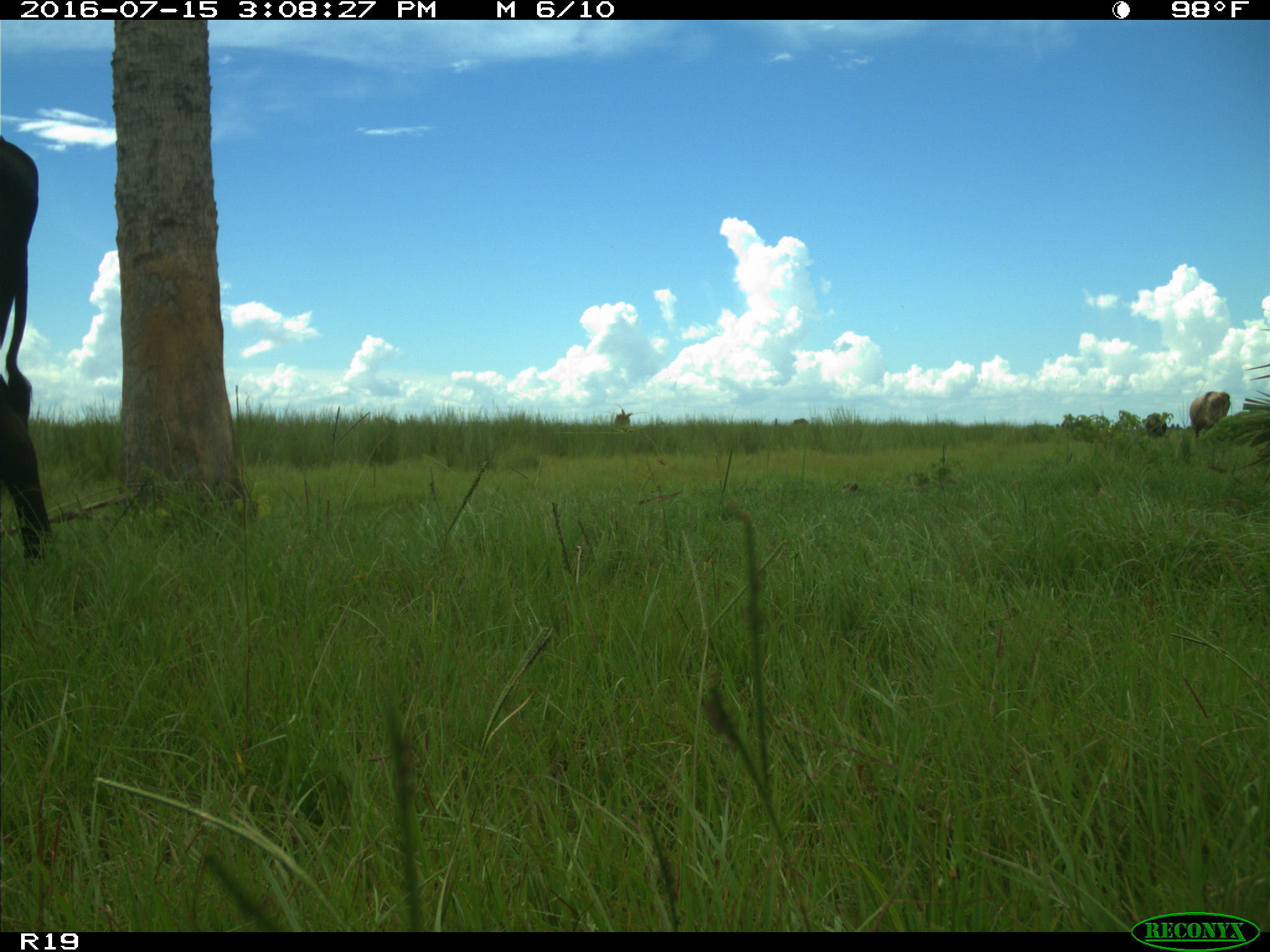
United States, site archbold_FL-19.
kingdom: Animalia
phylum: Chordata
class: Mammalia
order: Artiodactyla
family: Bovidae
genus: Bos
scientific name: Bos taurus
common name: domestic cow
Bos taurus (domestic cow).